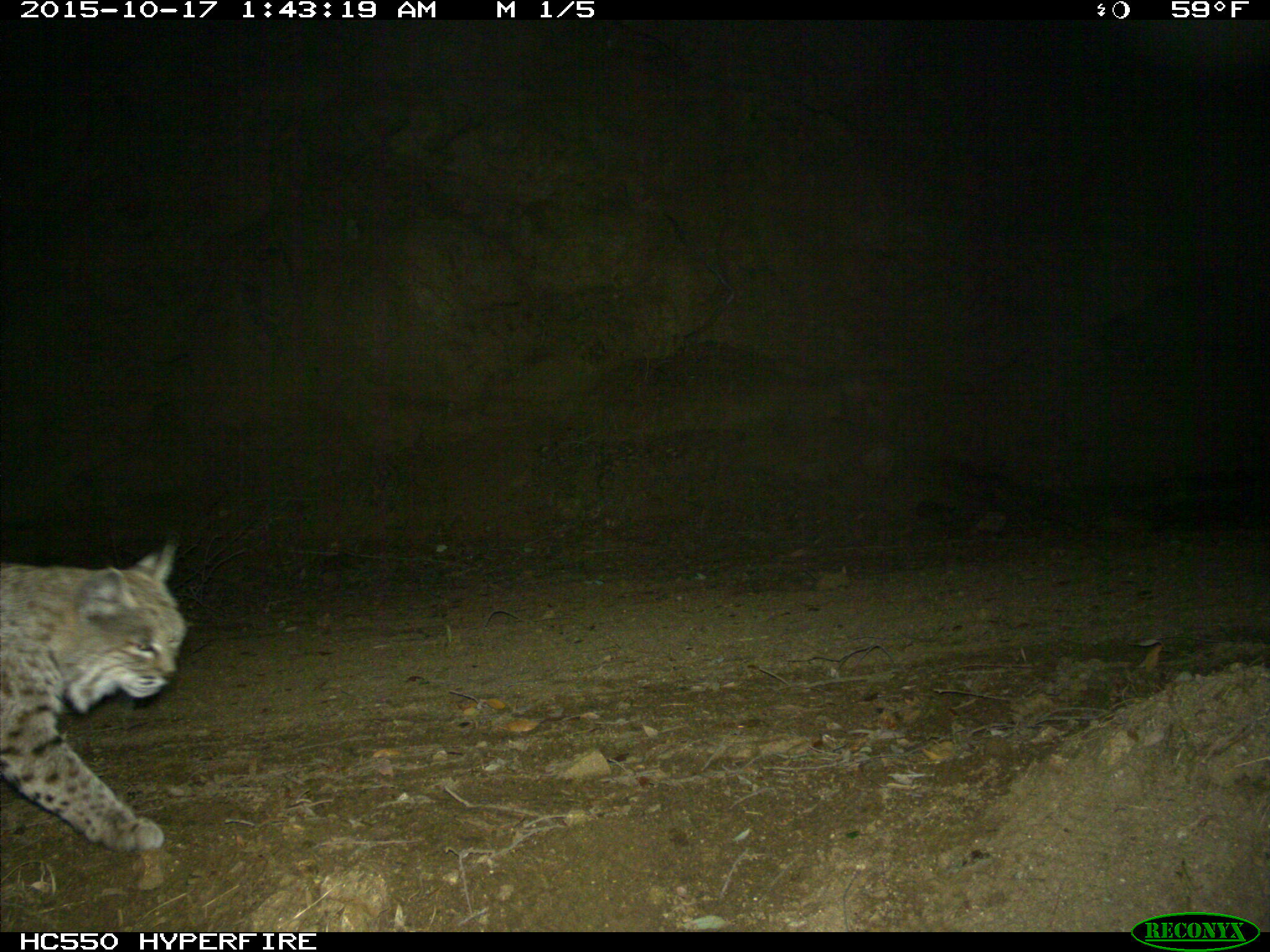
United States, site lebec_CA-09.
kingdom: Animalia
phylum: Chordata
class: Mammalia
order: Carnivora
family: Felidae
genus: Lynx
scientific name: Lynx rufus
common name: bobcat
Lynx rufus (bobcat).